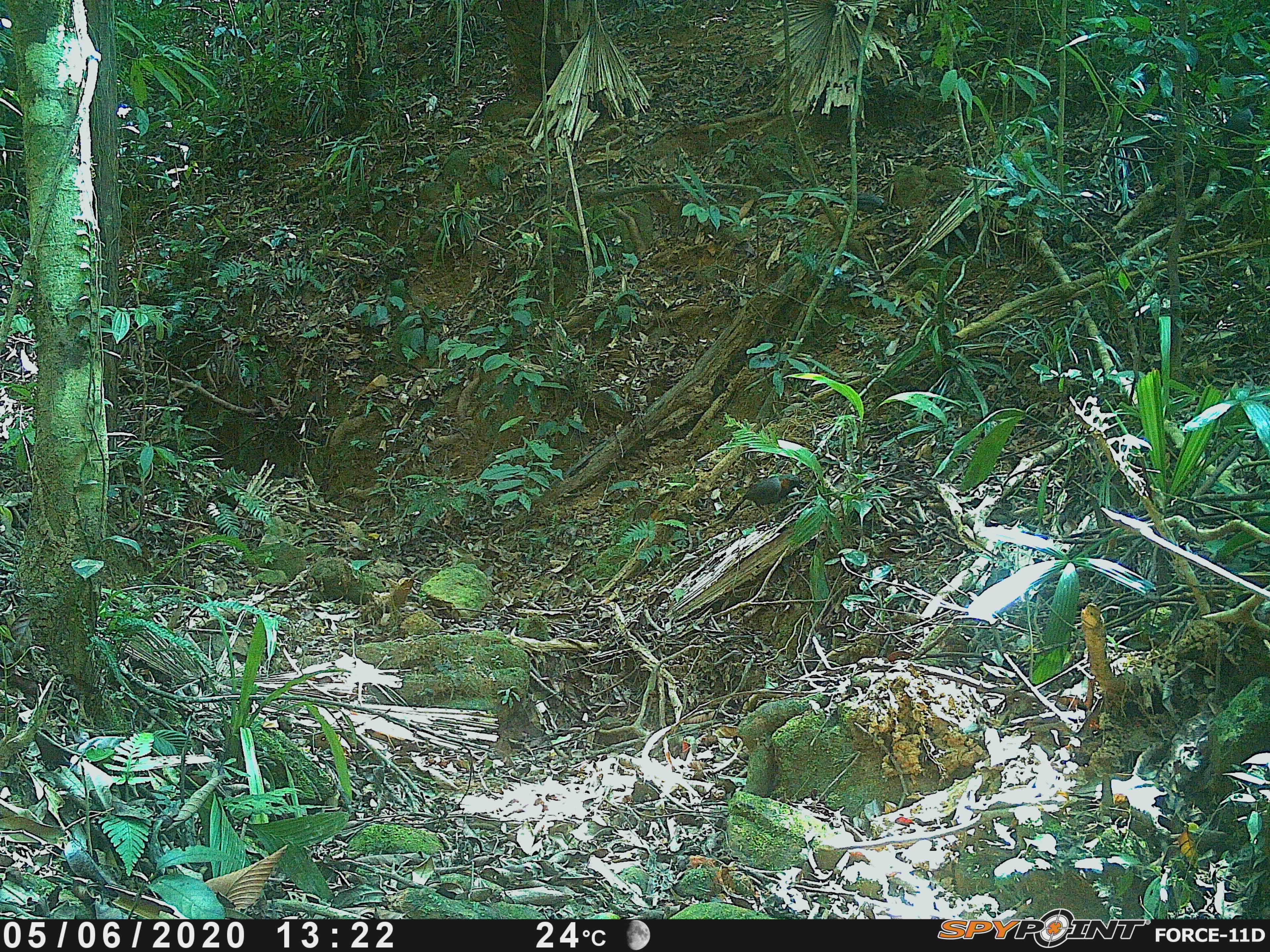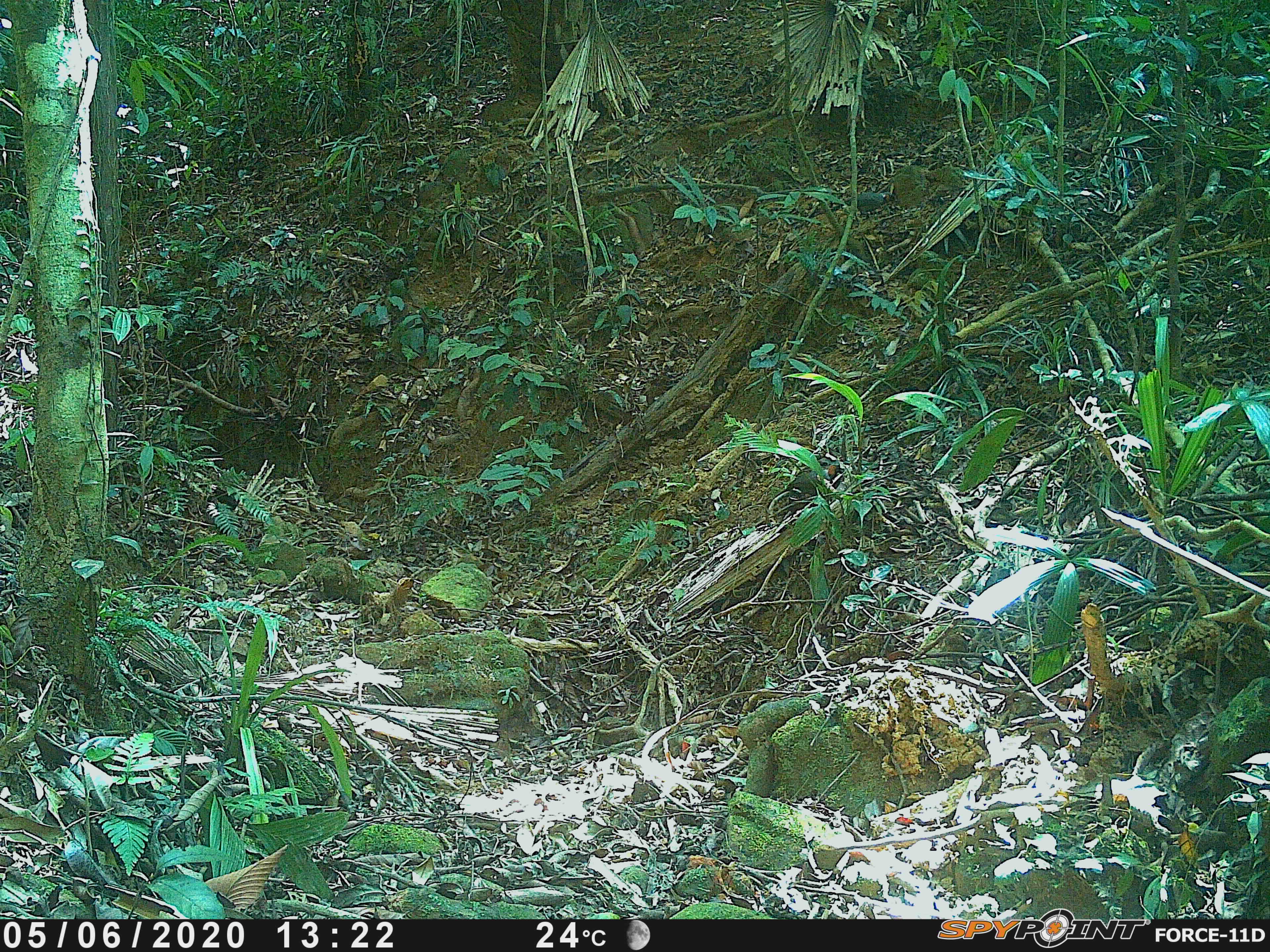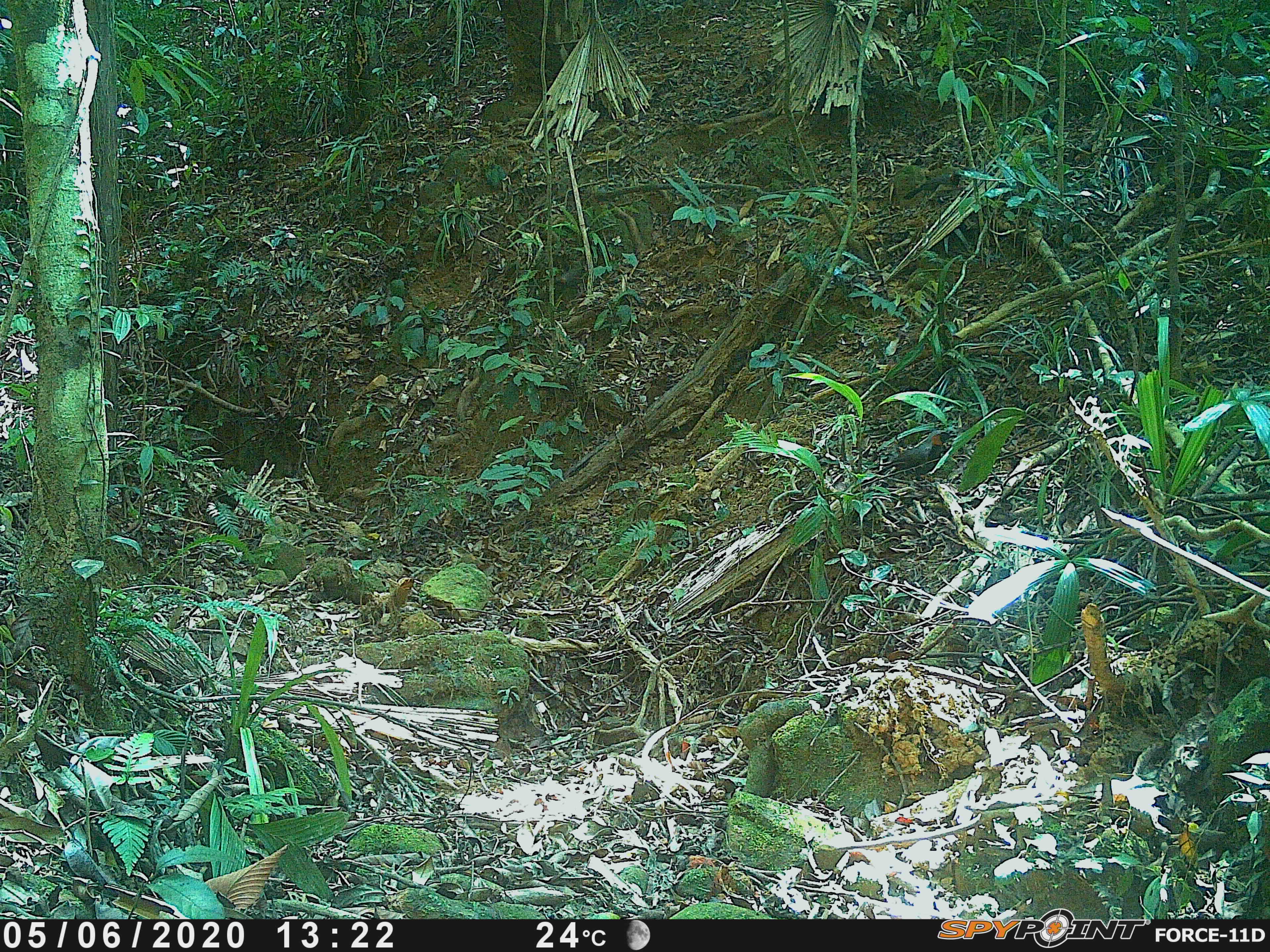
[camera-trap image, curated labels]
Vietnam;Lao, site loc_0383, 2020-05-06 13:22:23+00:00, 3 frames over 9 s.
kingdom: Animalia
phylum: Chordata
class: Aves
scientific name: Aves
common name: bird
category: unidentified bird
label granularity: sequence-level